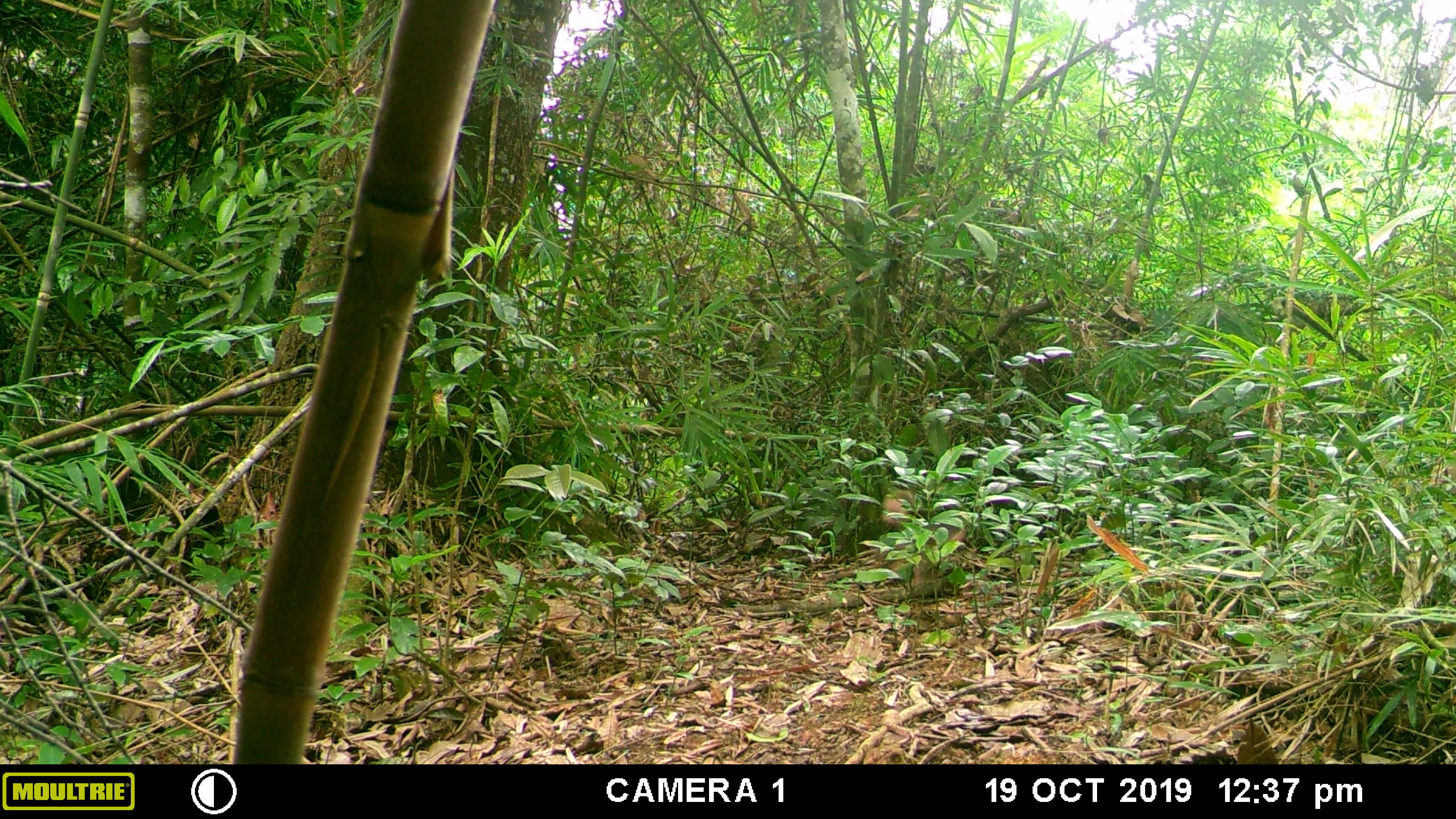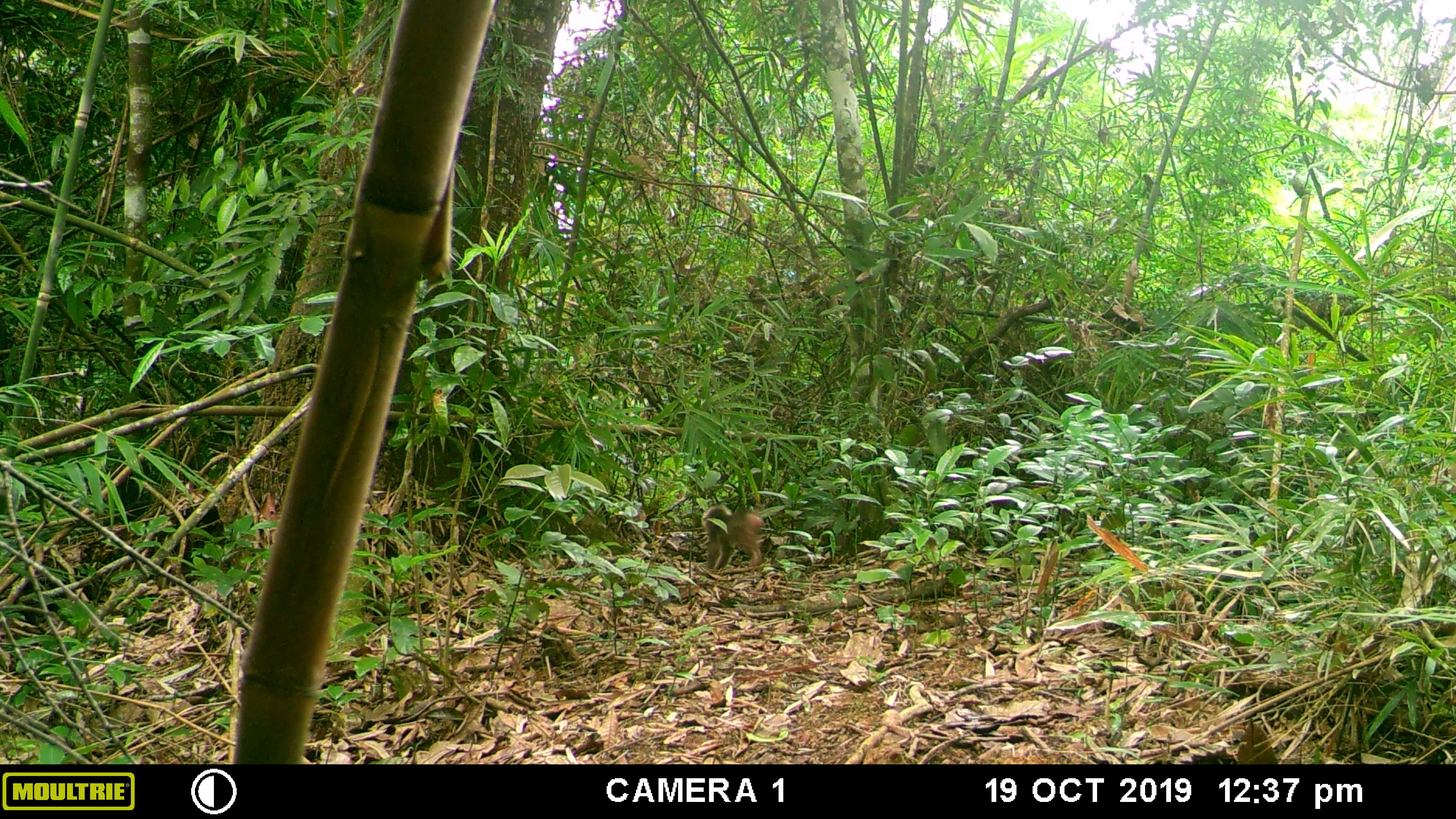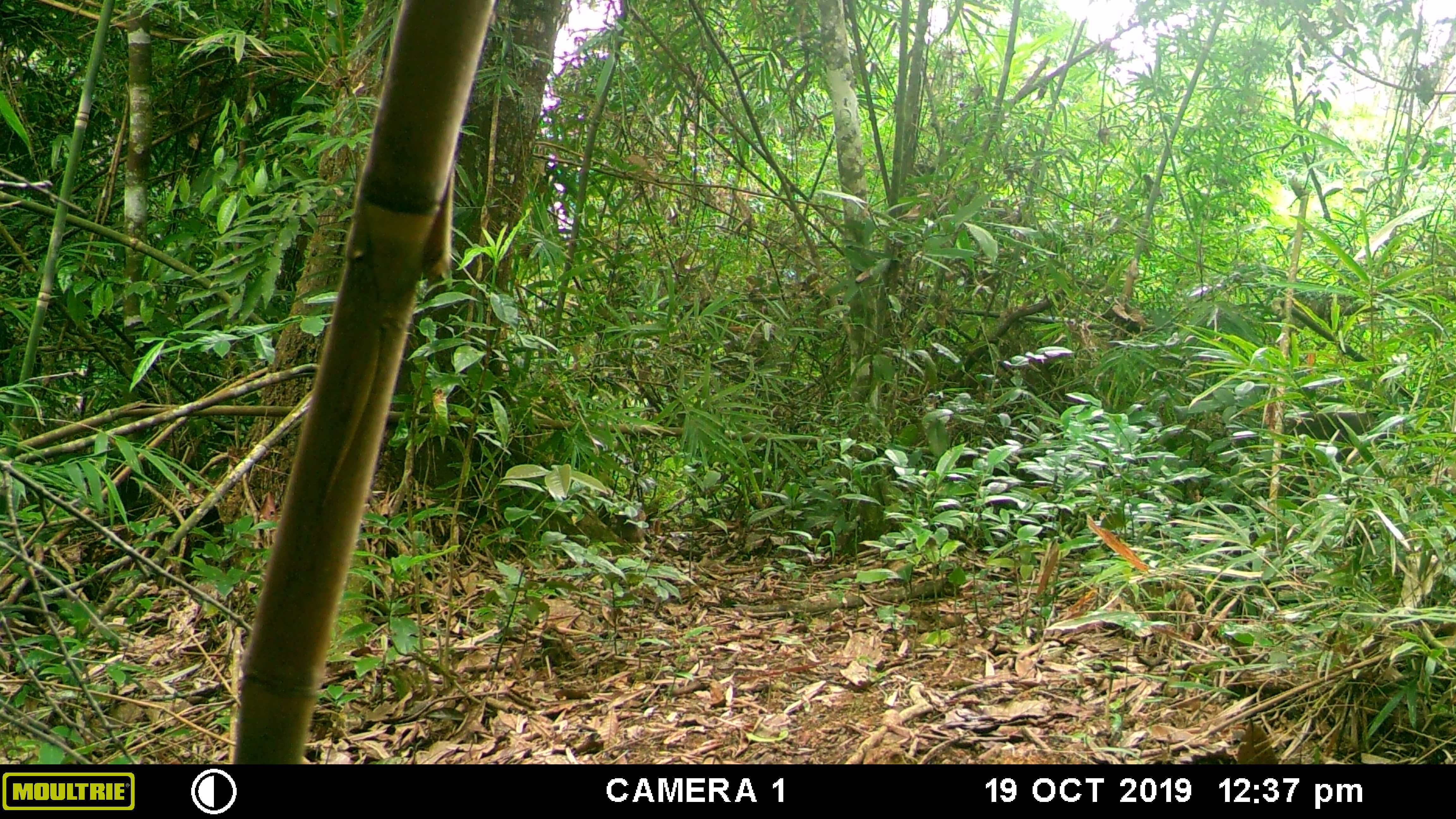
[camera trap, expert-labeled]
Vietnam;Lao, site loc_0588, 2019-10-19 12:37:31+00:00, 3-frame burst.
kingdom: Animalia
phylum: Chordata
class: Mammalia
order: Primates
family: Cercopithecidae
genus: Macaca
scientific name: Macaca arctoides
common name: stump-tailed macaque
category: stump tailed macaque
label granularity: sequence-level